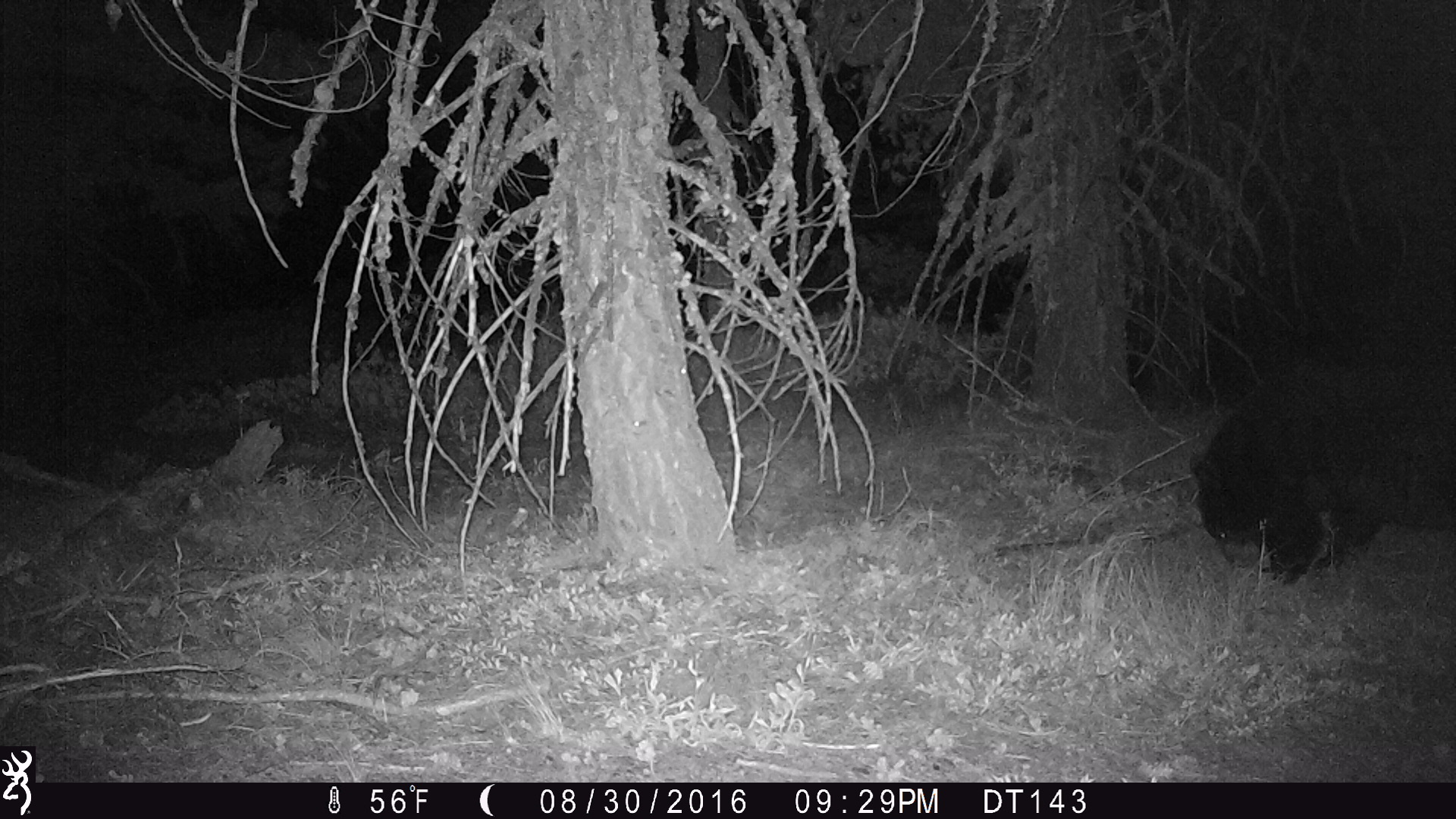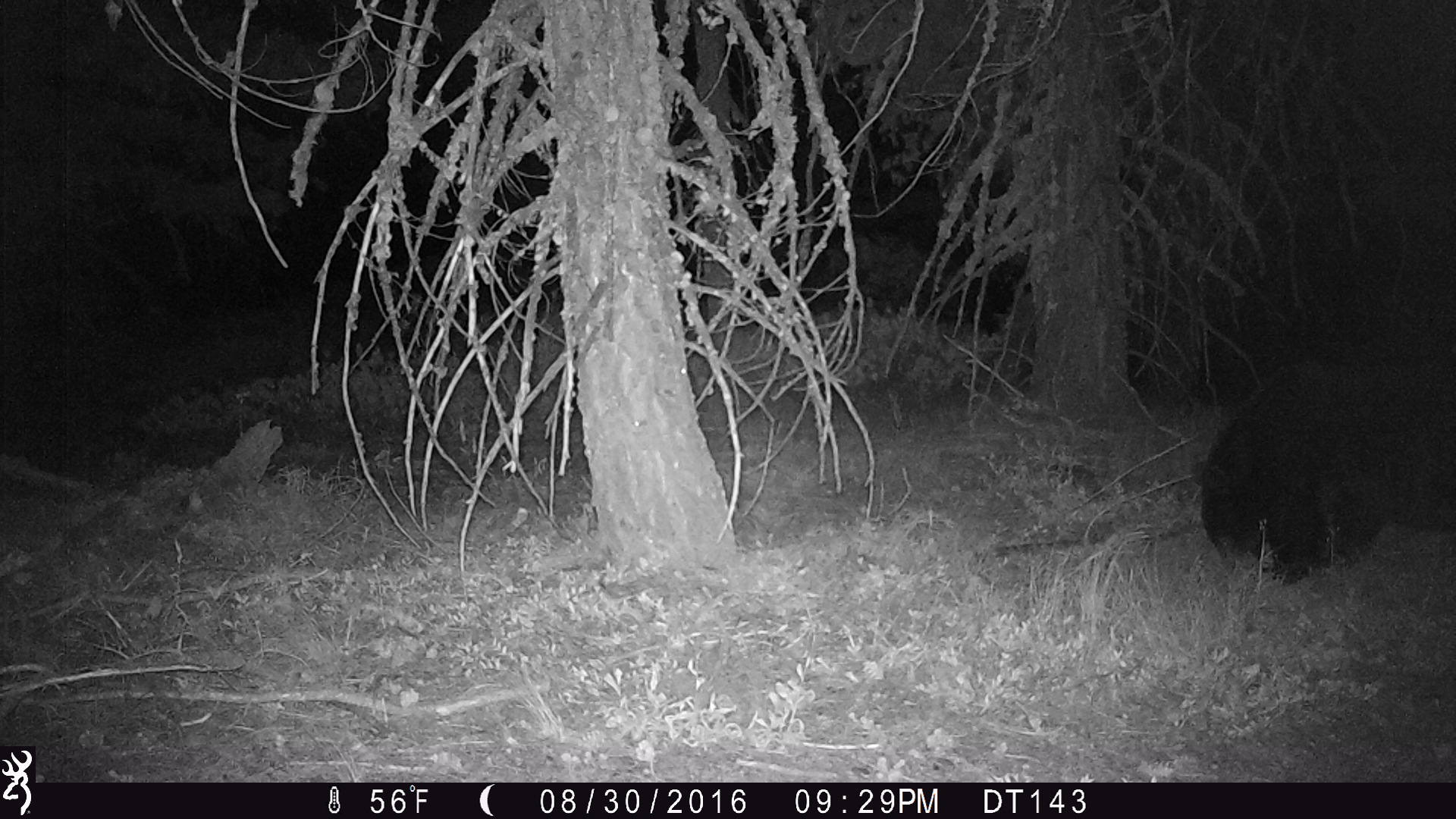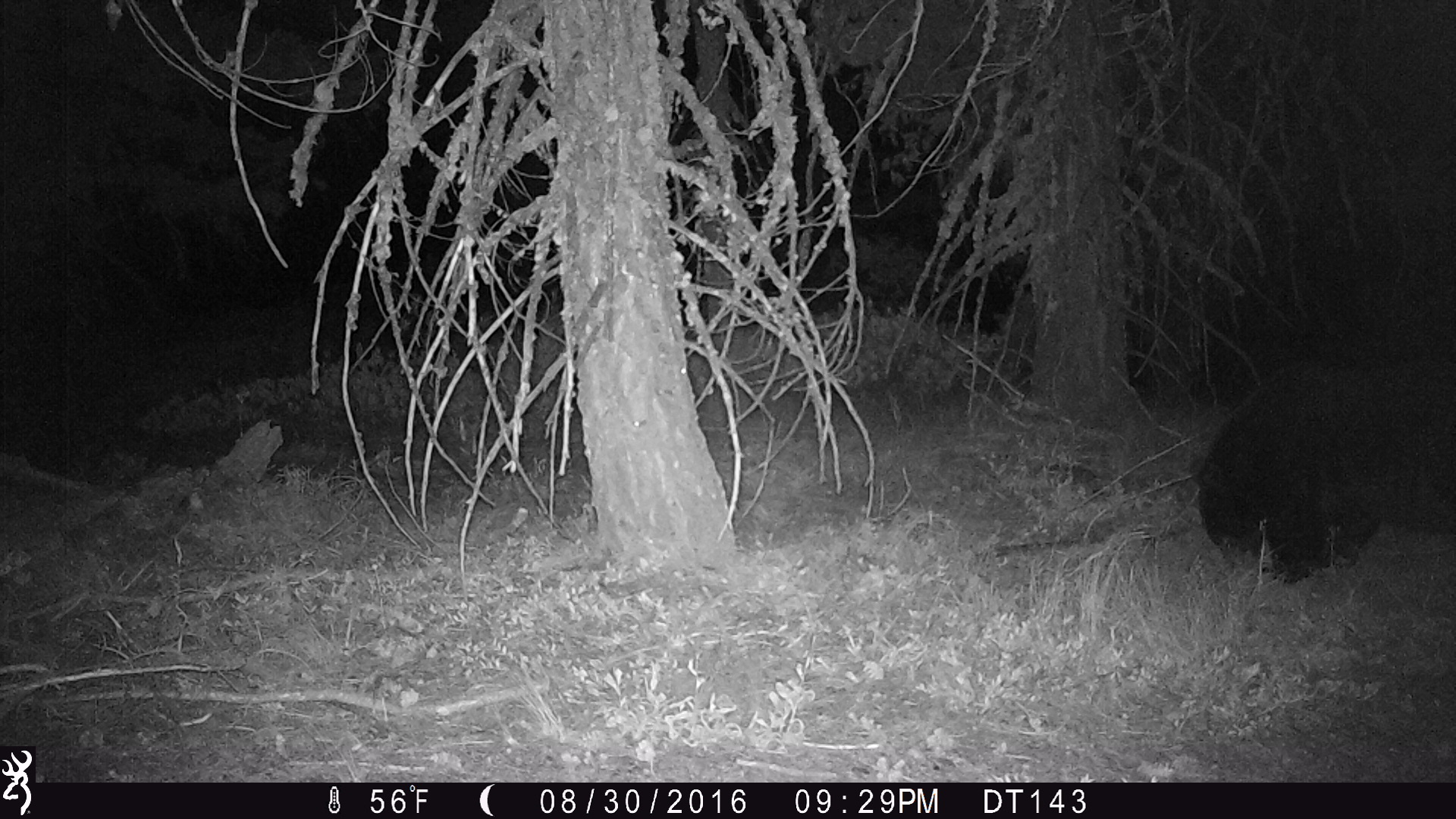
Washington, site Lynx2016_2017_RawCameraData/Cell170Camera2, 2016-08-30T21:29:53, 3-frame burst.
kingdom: Animalia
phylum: Chordata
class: Mammalia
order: Carnivora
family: Ursidae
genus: Ursus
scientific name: Ursus americanus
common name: american black bear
Ursus americanus (american black bear). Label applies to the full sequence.